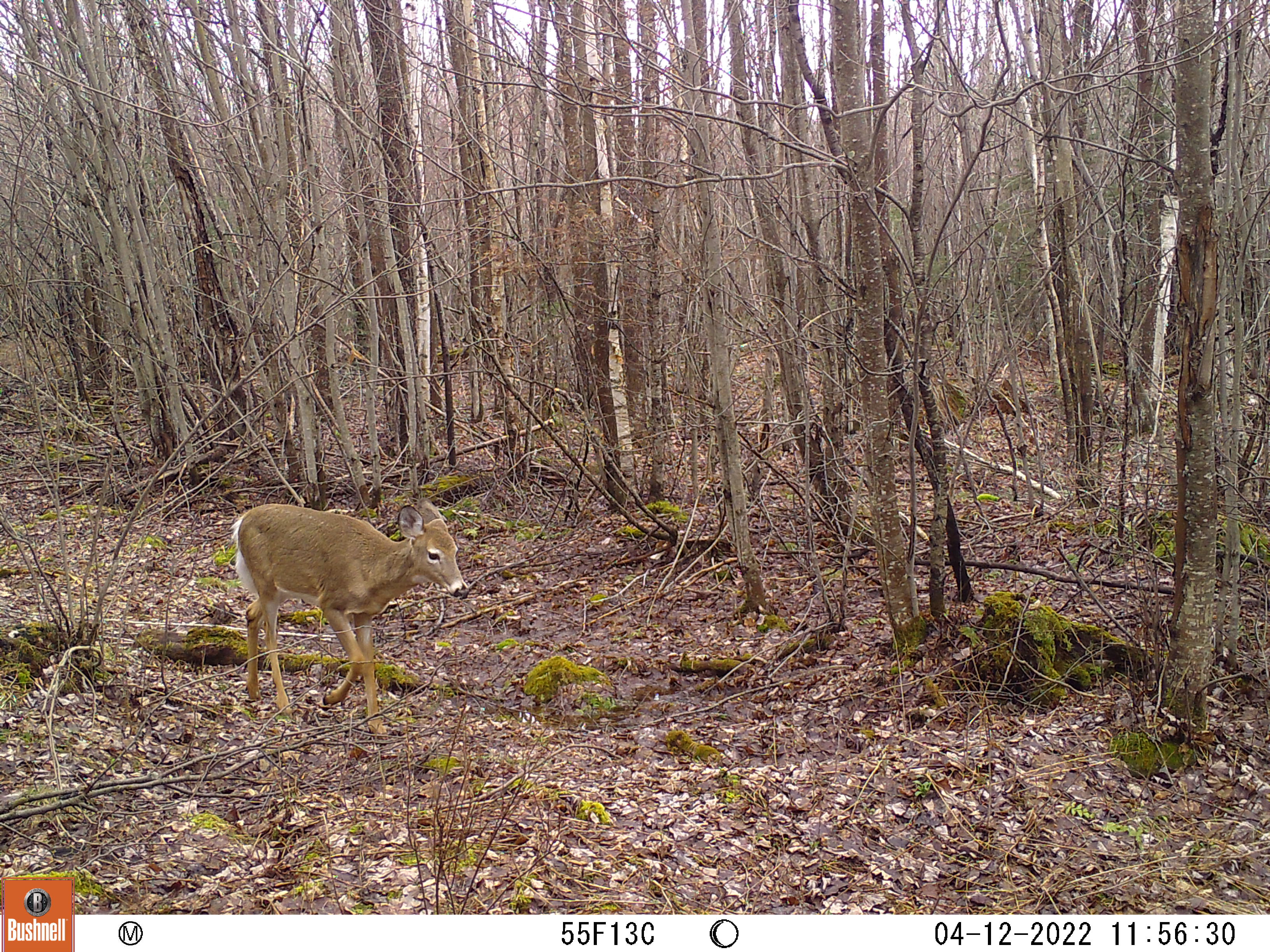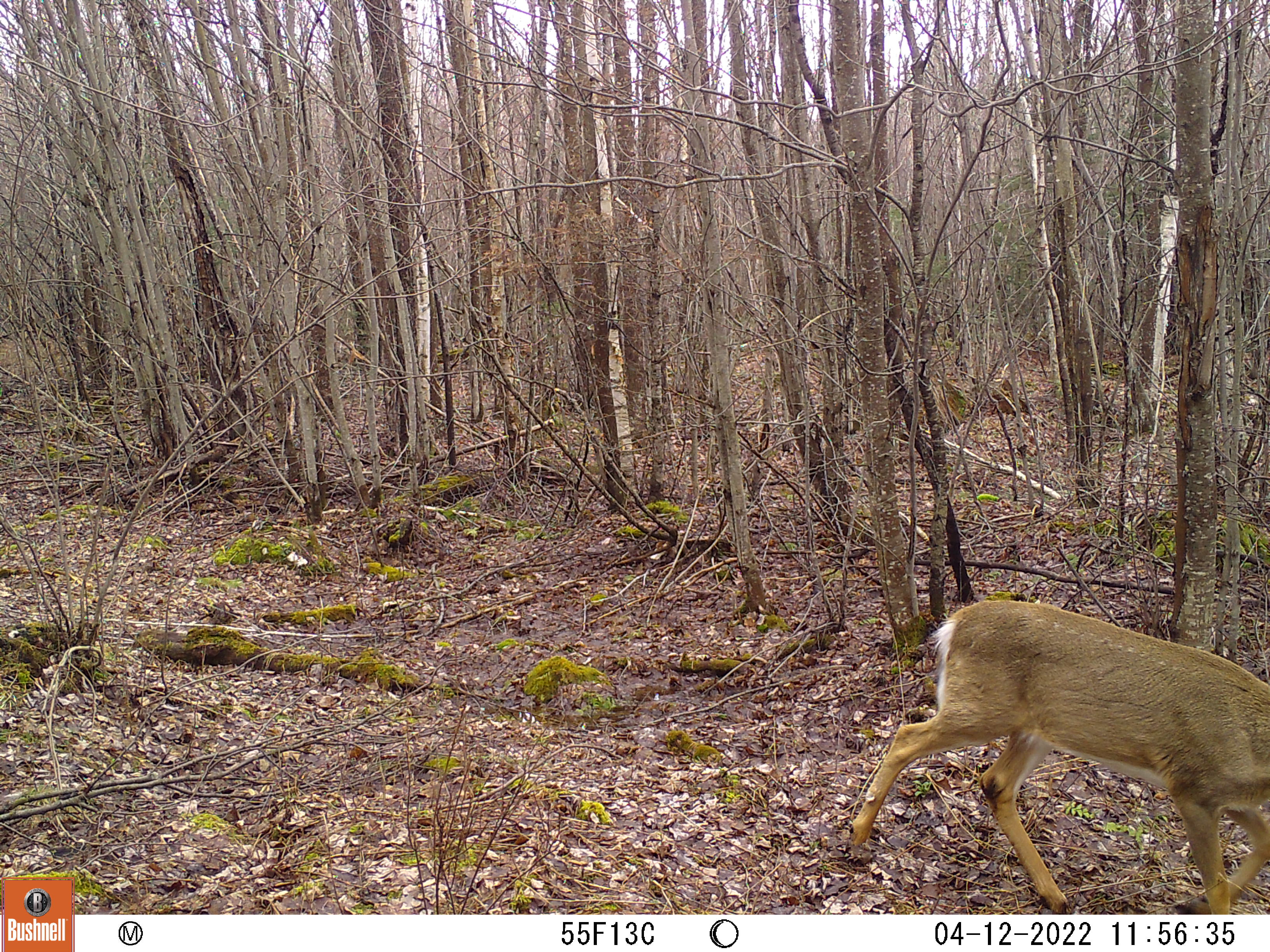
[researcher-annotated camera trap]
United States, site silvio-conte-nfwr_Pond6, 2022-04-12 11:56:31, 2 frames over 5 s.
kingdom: Animalia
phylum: Chordata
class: Mammalia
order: Artiodactyla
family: Cervidae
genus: Odocoileus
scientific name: Odocoileus virginianus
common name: white-tailed deer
White-tailed deer (Odocoileus virginianus).